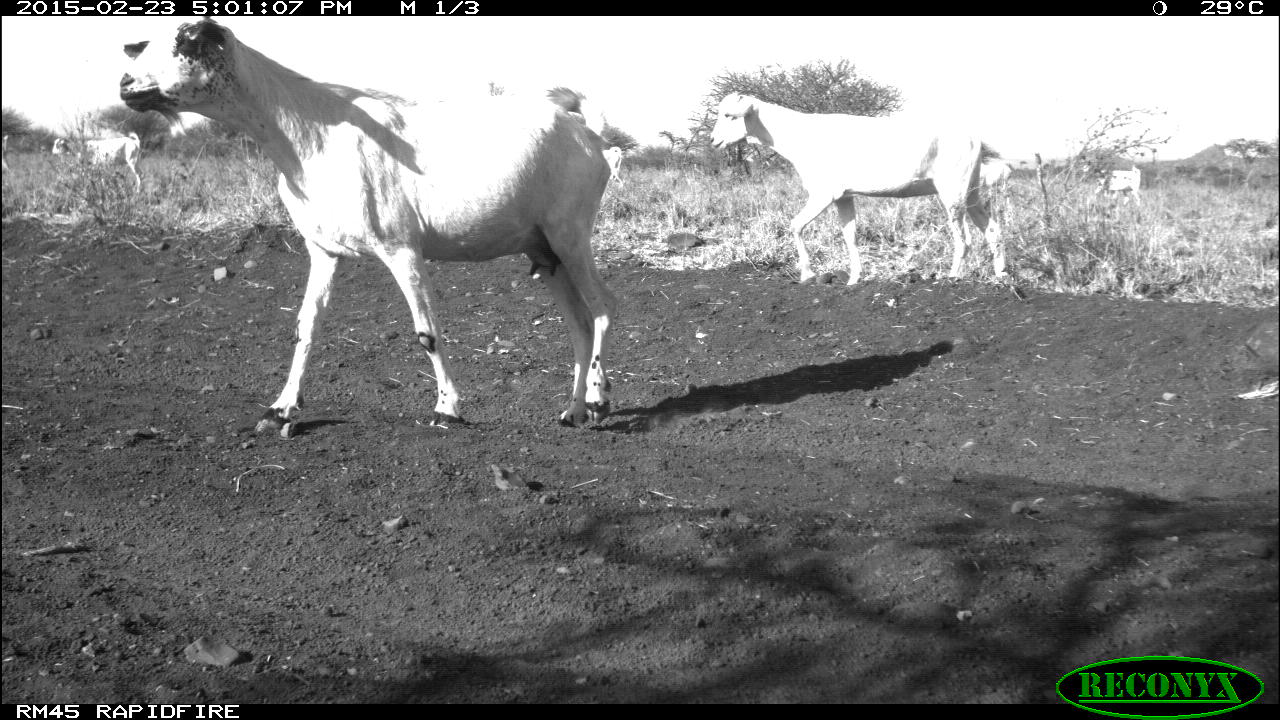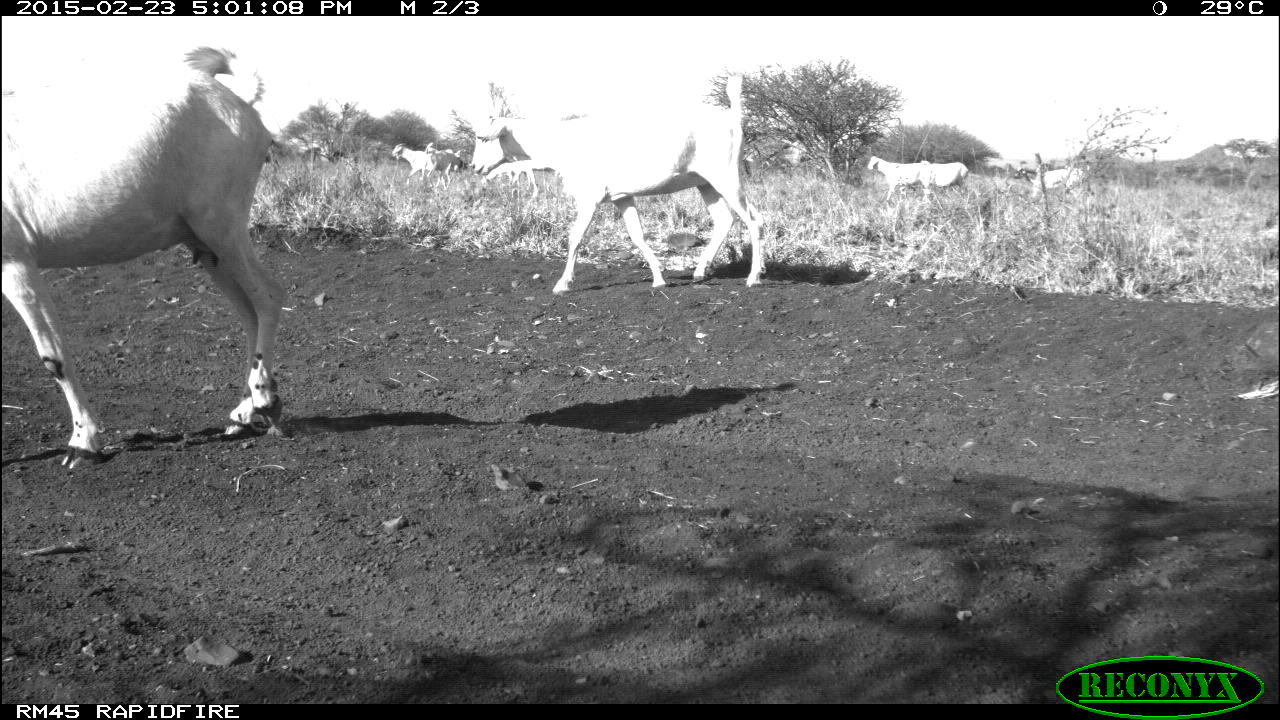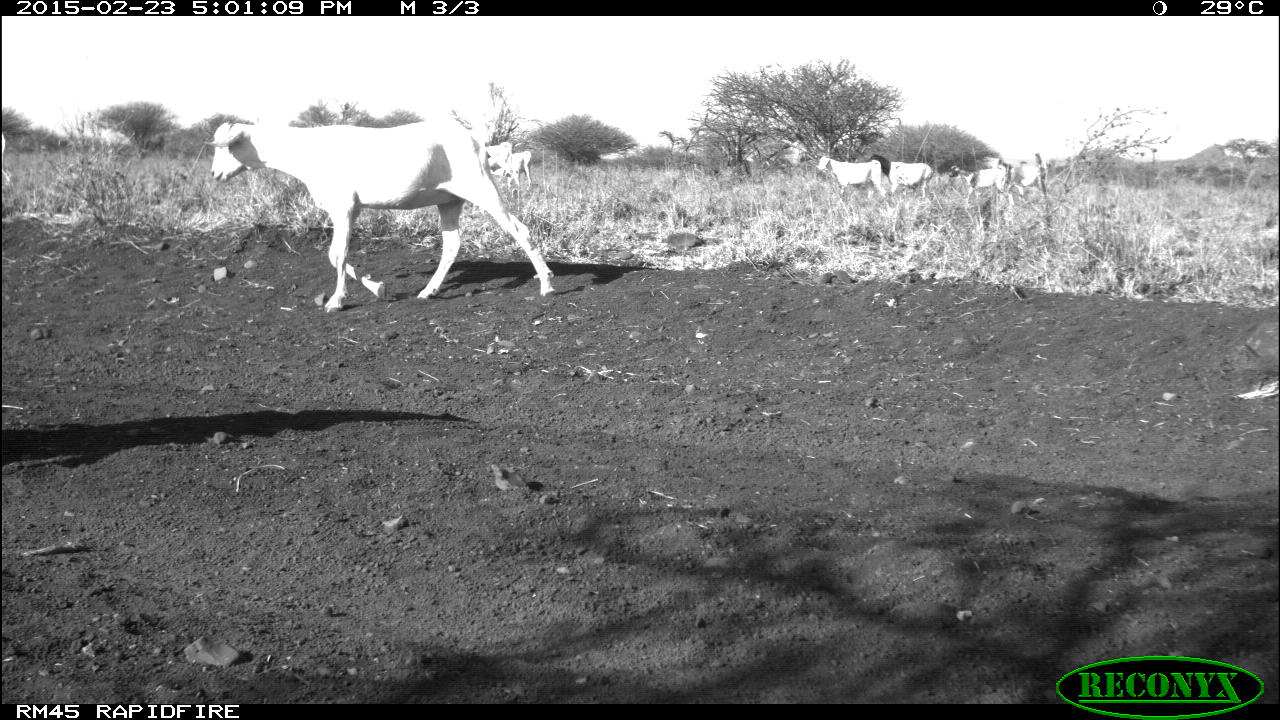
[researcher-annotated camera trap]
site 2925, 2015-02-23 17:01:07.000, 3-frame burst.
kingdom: Animalia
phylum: Chordata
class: Mammalia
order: Artiodactyla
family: Bovidae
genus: Ovis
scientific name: Ovis aries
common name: domestic sheep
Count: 17.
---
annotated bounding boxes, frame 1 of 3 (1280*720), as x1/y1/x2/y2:
ovis aries: 115/16/614/441; 708/89/1003/283; 50/131/144/195; 1083/163/1142/206; 974/152/1008/192